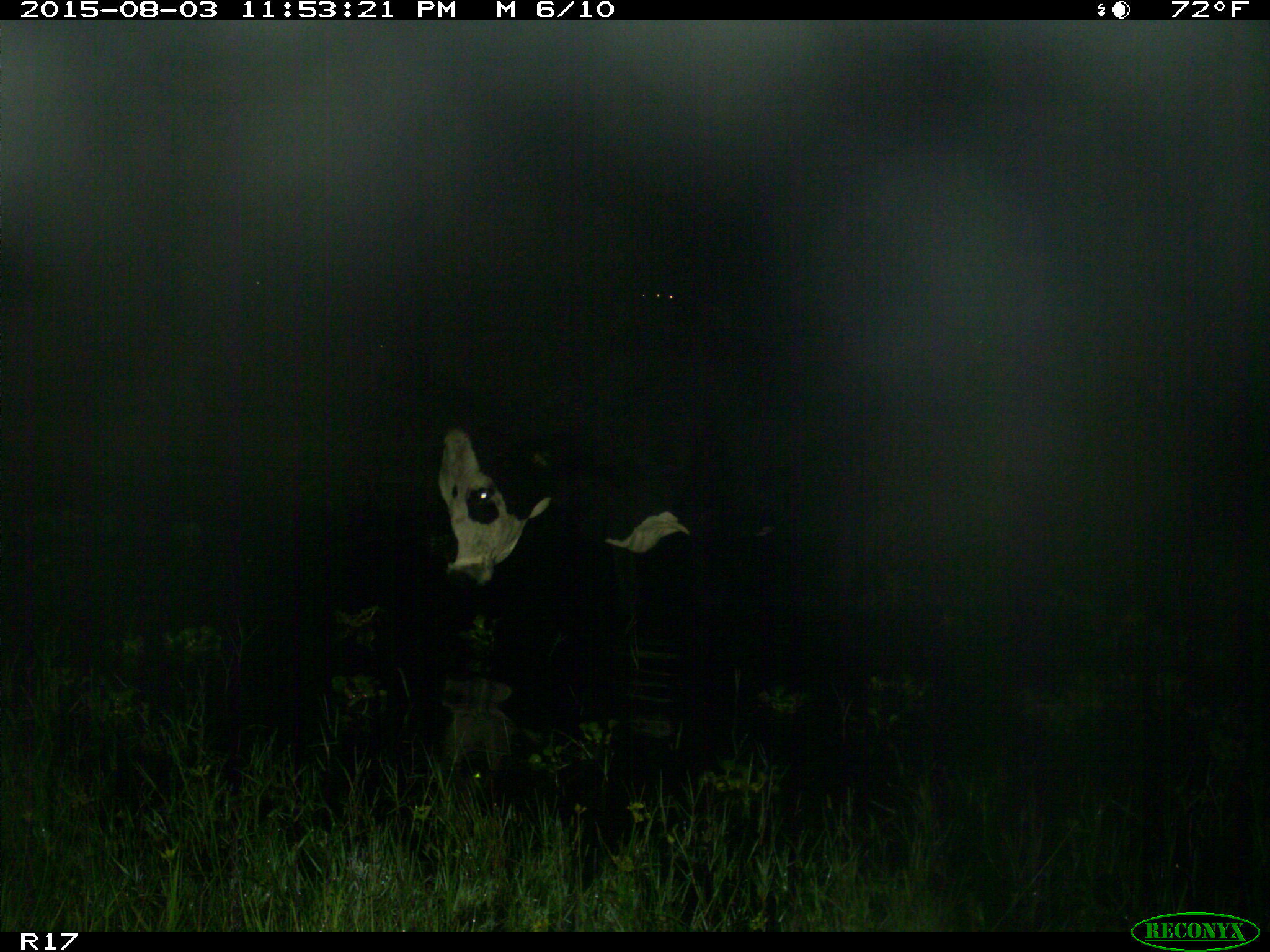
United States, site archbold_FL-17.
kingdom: Animalia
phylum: Chordata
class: Mammalia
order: Artiodactyla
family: Bovidae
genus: Bos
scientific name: Bos taurus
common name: domestic cow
Bos taurus (domestic cow).